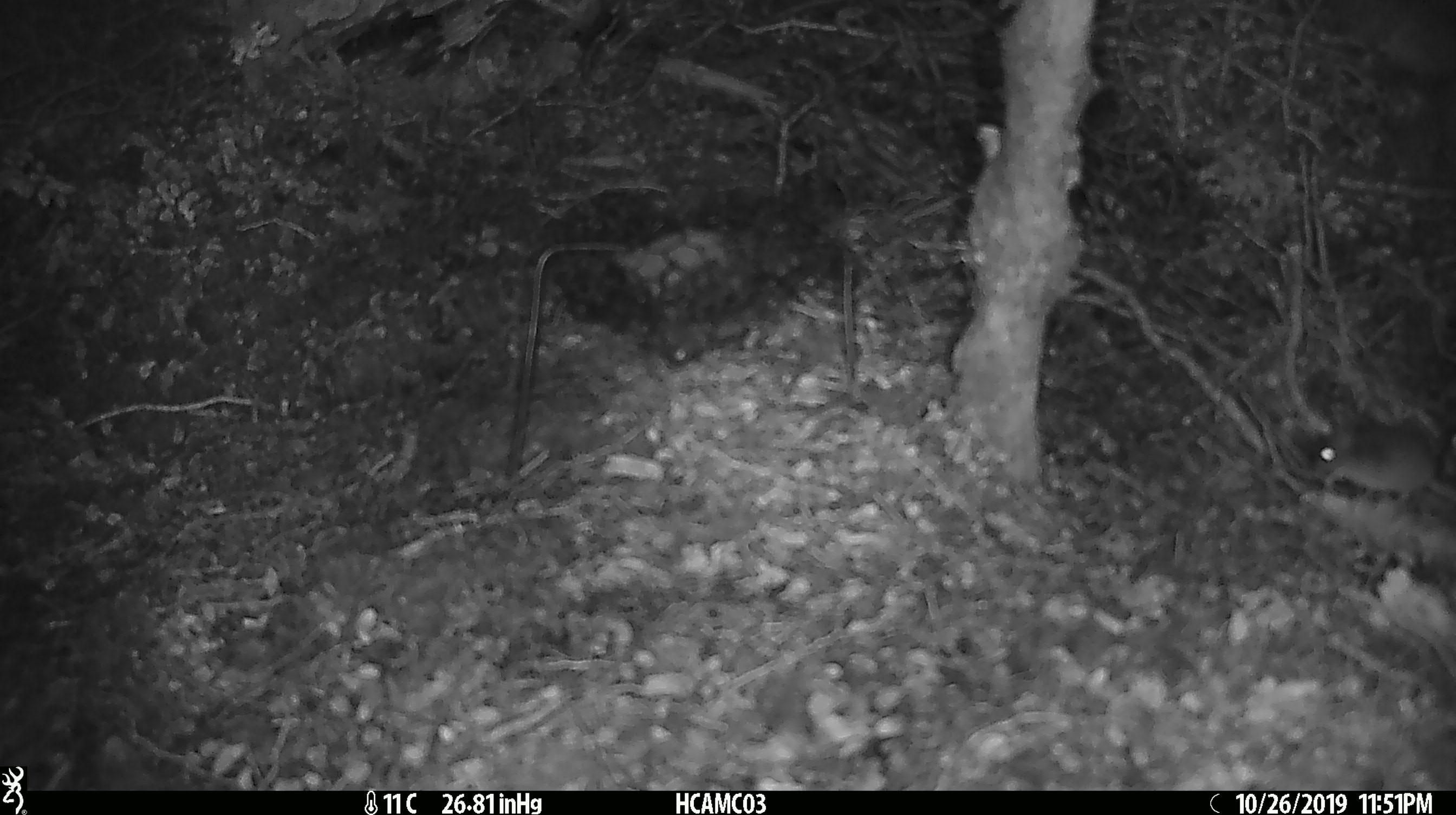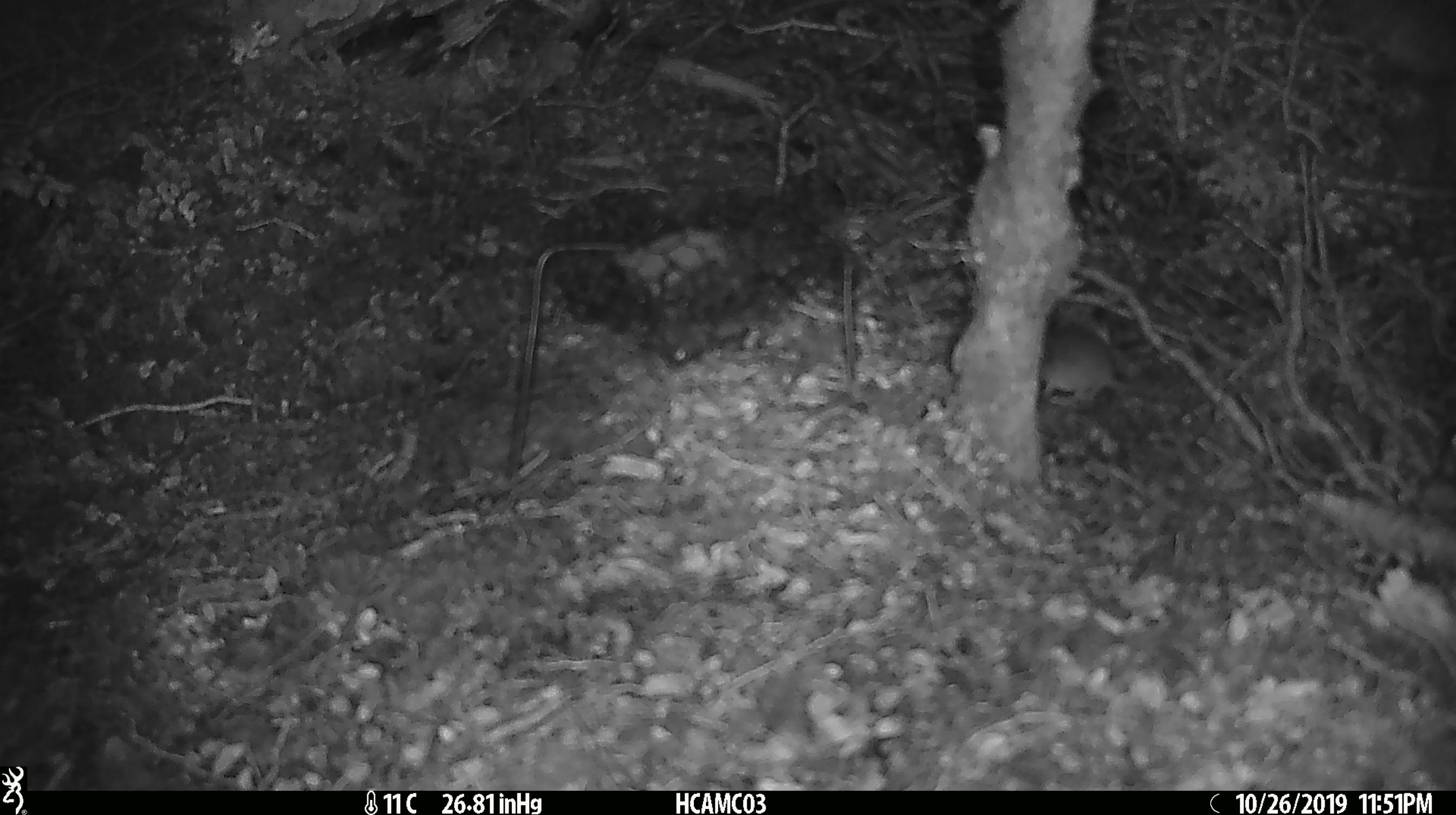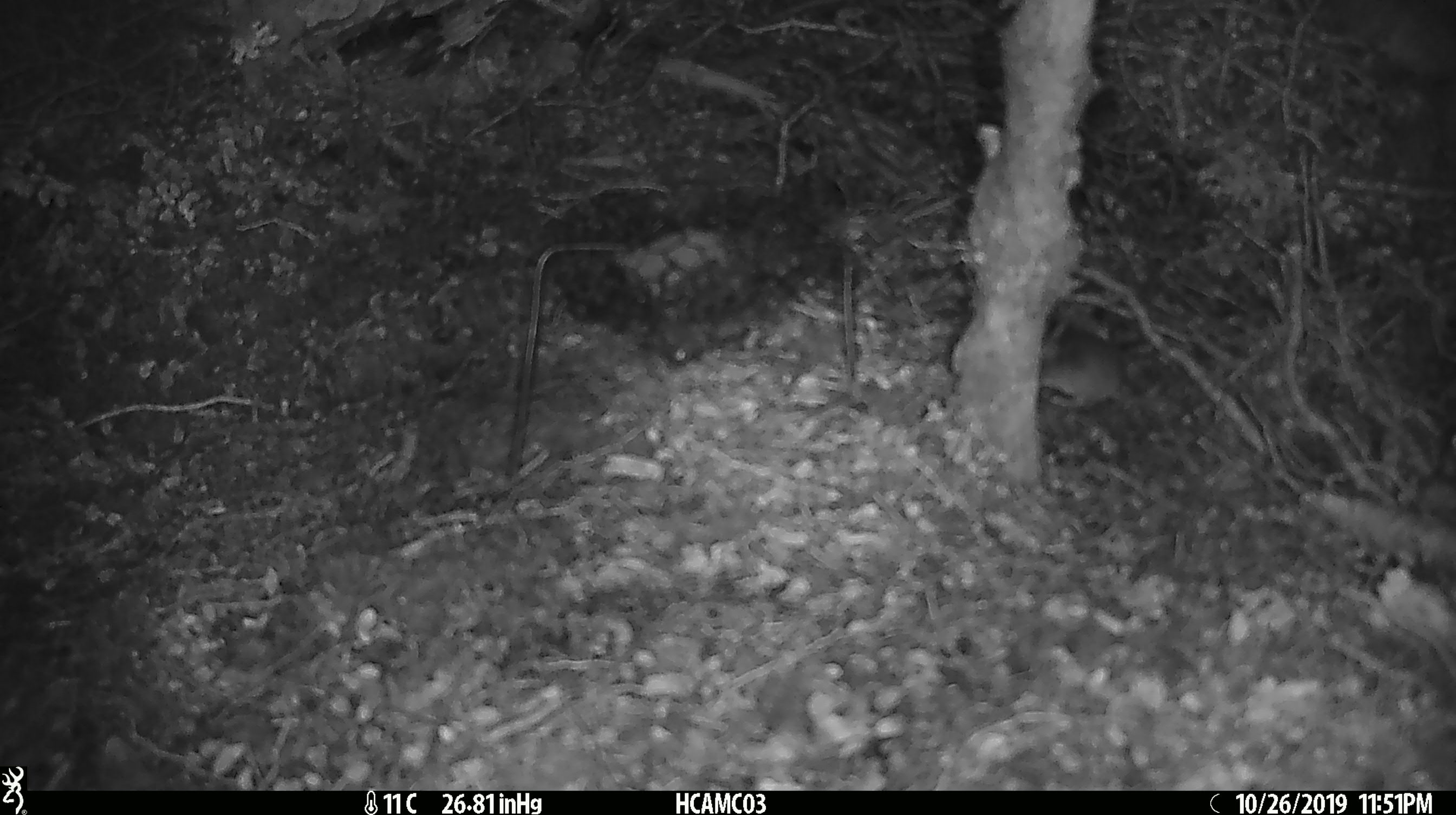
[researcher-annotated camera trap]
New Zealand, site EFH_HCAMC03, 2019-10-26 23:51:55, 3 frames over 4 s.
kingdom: Animalia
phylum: Chordata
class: Mammalia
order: Rodentia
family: Muridae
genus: Mus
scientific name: Mus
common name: mouse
Mouse (Mus).